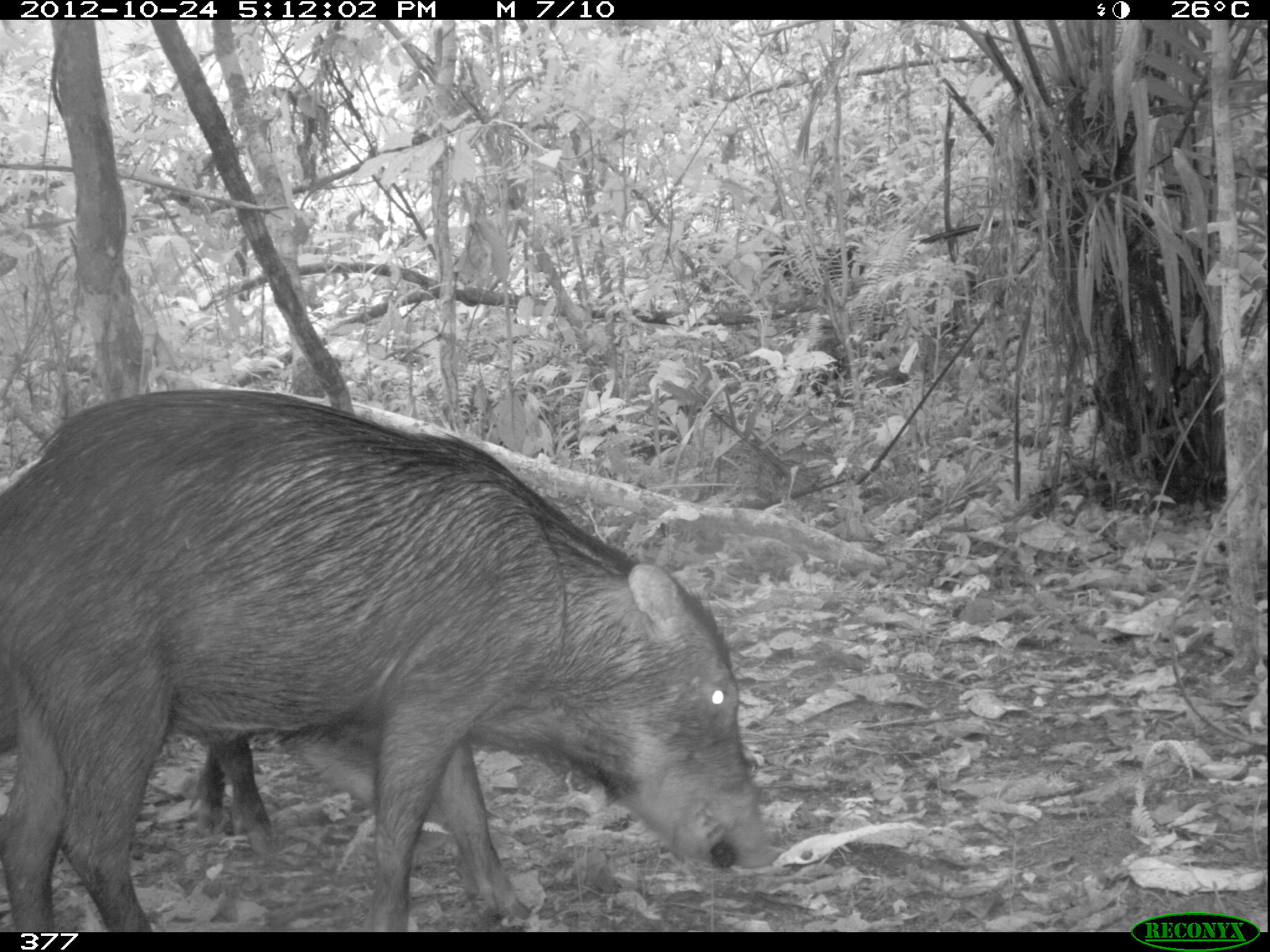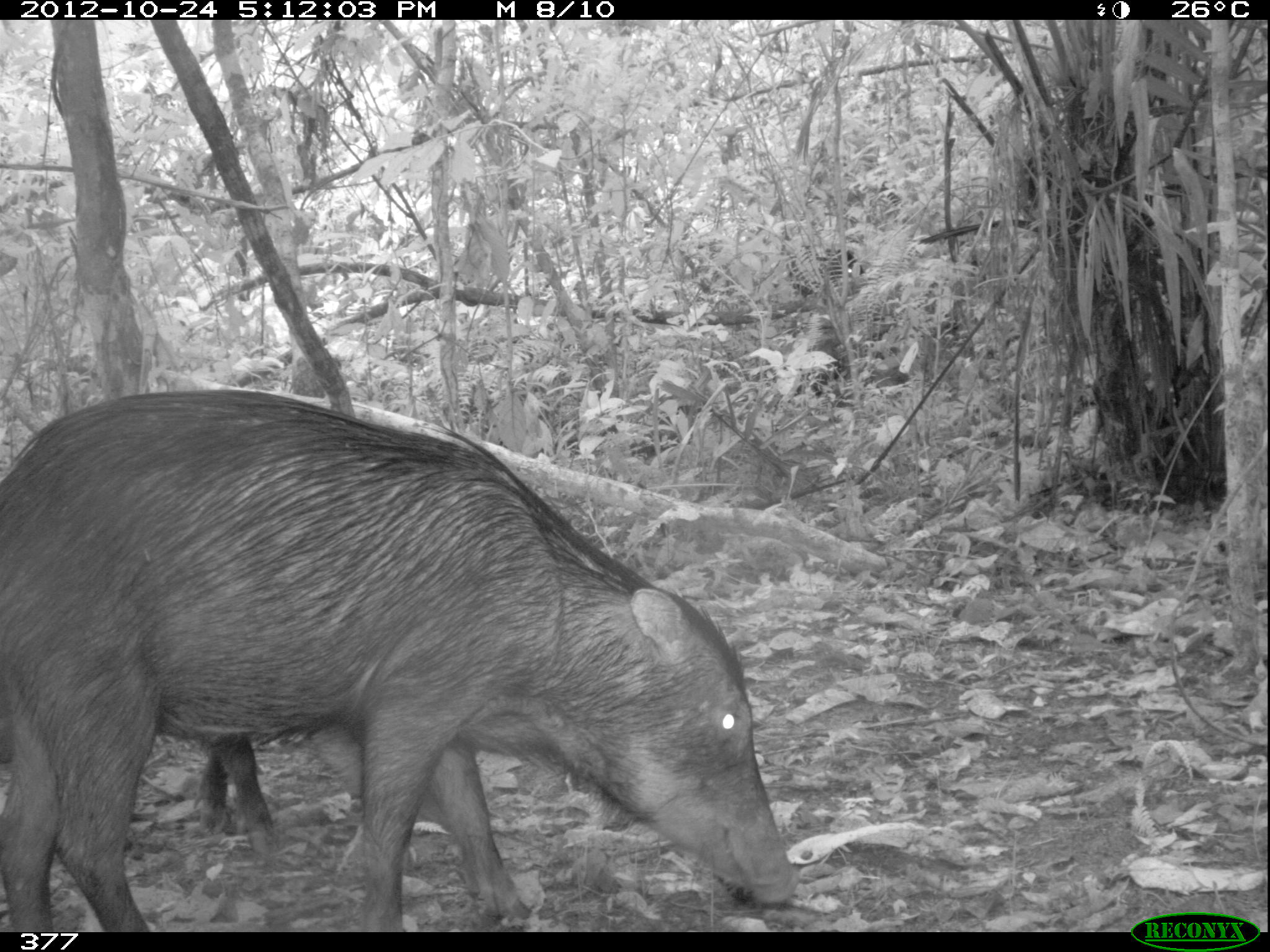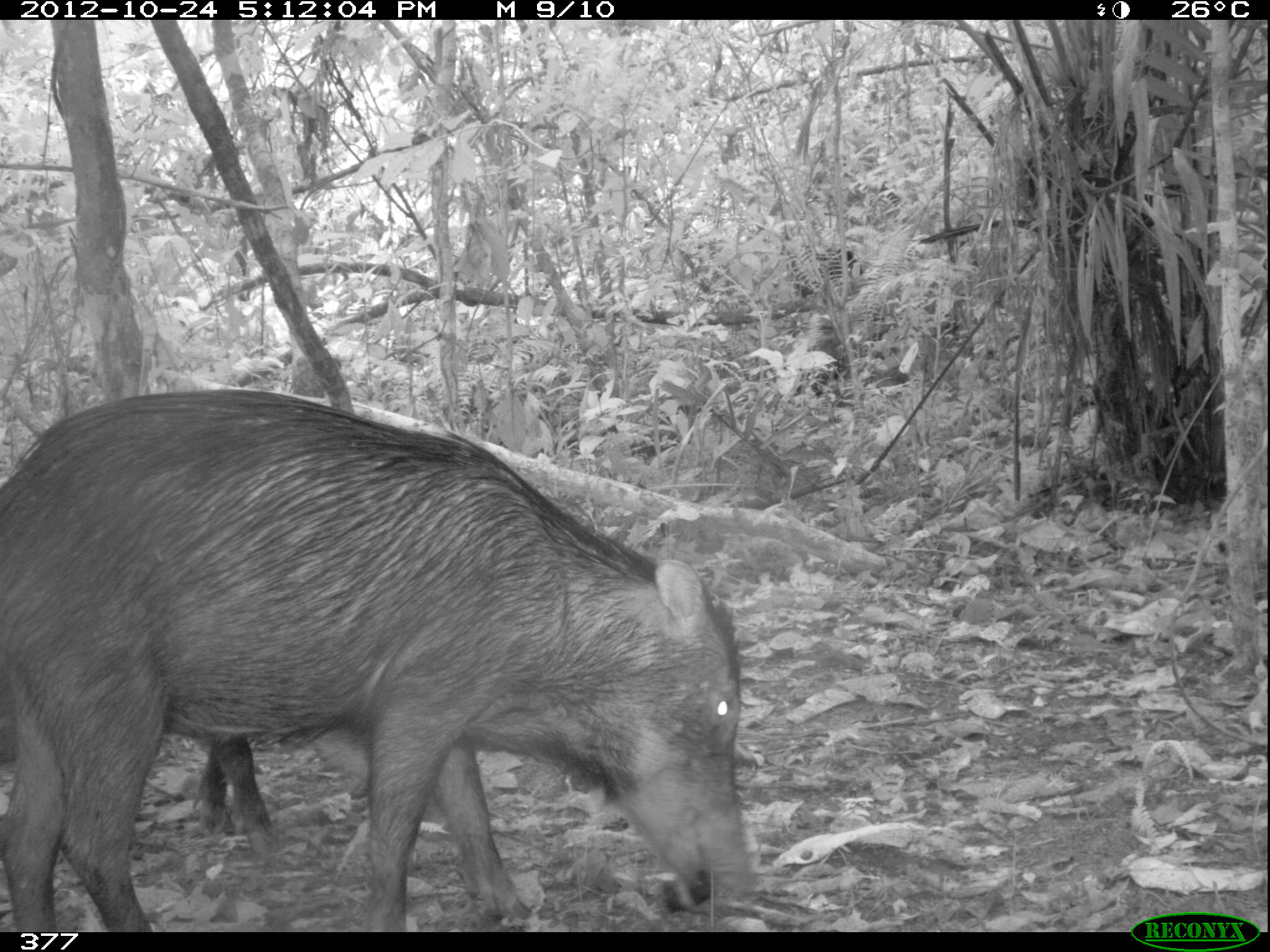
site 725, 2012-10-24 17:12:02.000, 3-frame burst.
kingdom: Animalia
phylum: Chordata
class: Mammalia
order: Artiodactyla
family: Tayassuidae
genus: Tayassu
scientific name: Tayassu pecari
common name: white-lipped peccary